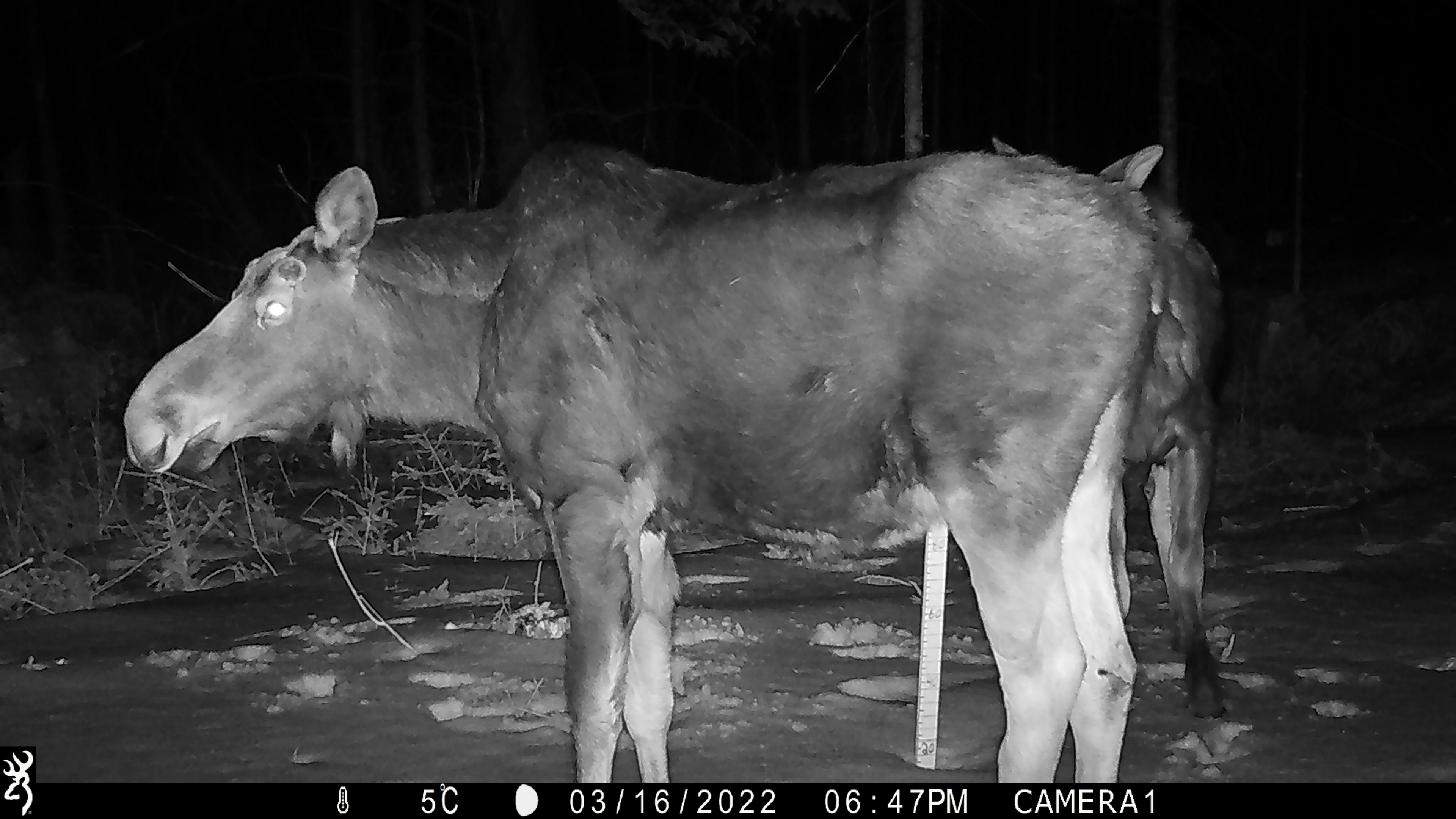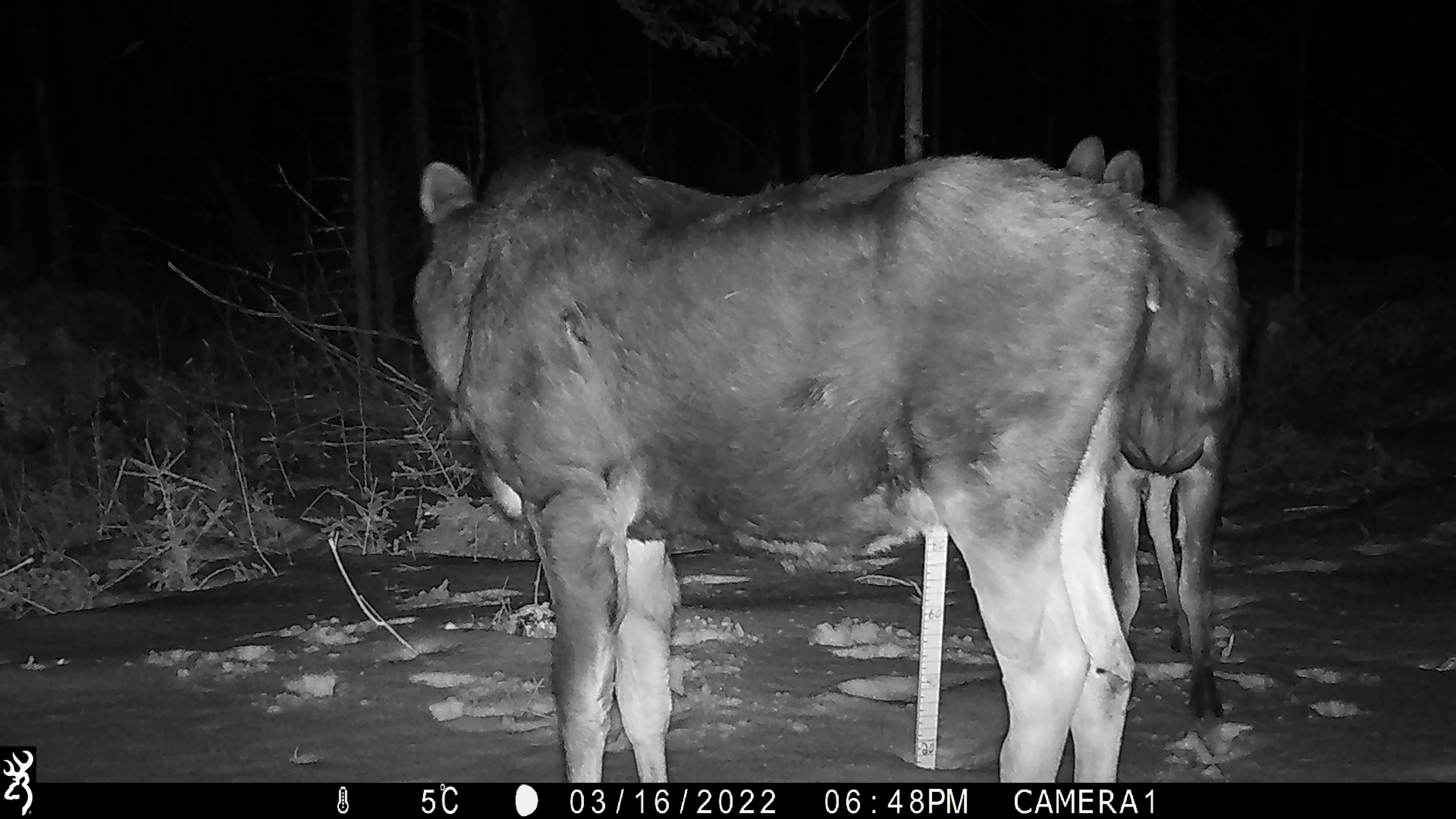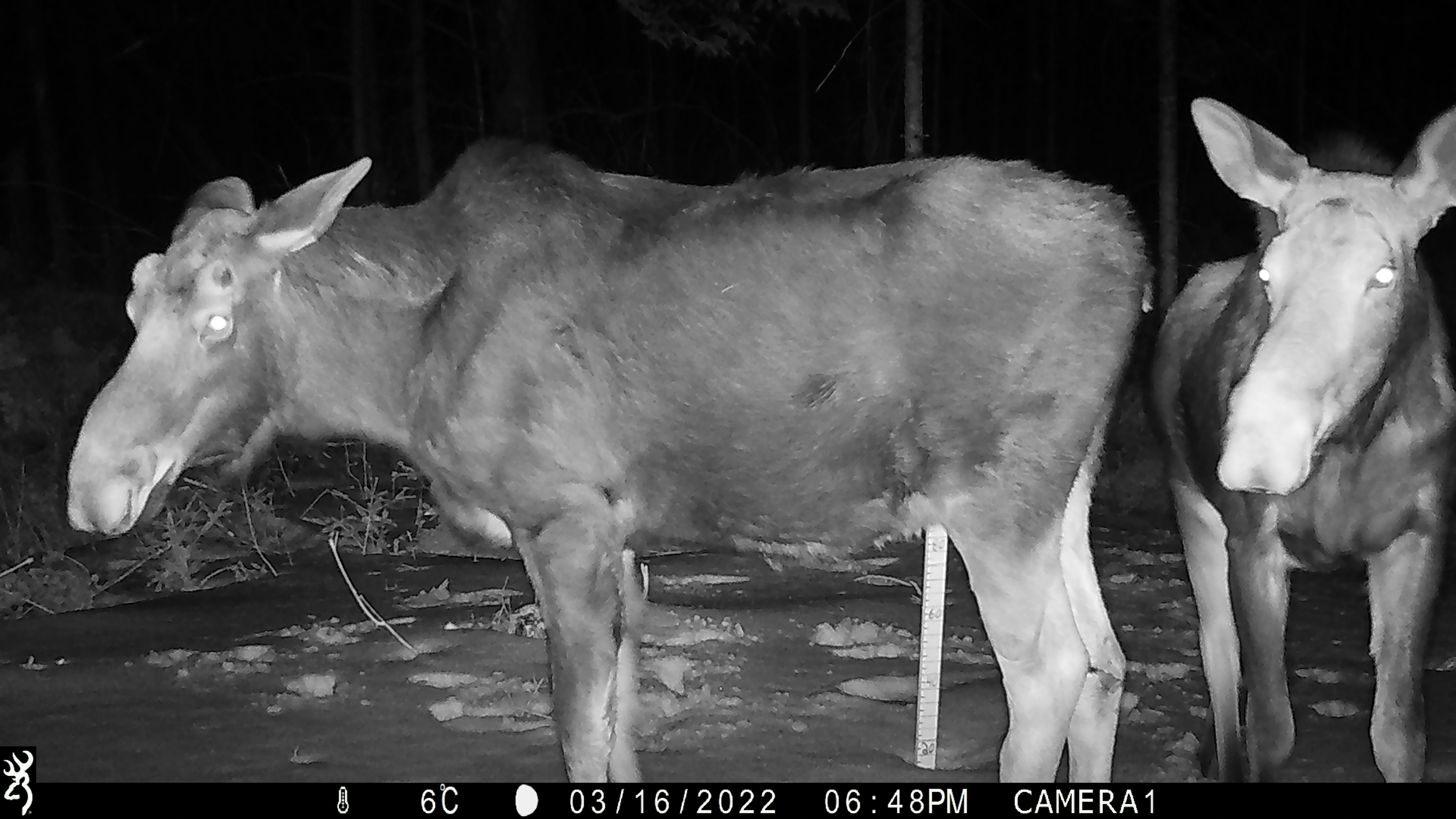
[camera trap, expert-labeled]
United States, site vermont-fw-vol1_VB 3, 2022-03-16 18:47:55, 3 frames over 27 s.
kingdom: Animalia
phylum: Chordata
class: Mammalia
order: Artiodactyla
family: Cervidae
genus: Alces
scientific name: Alces alces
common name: moose